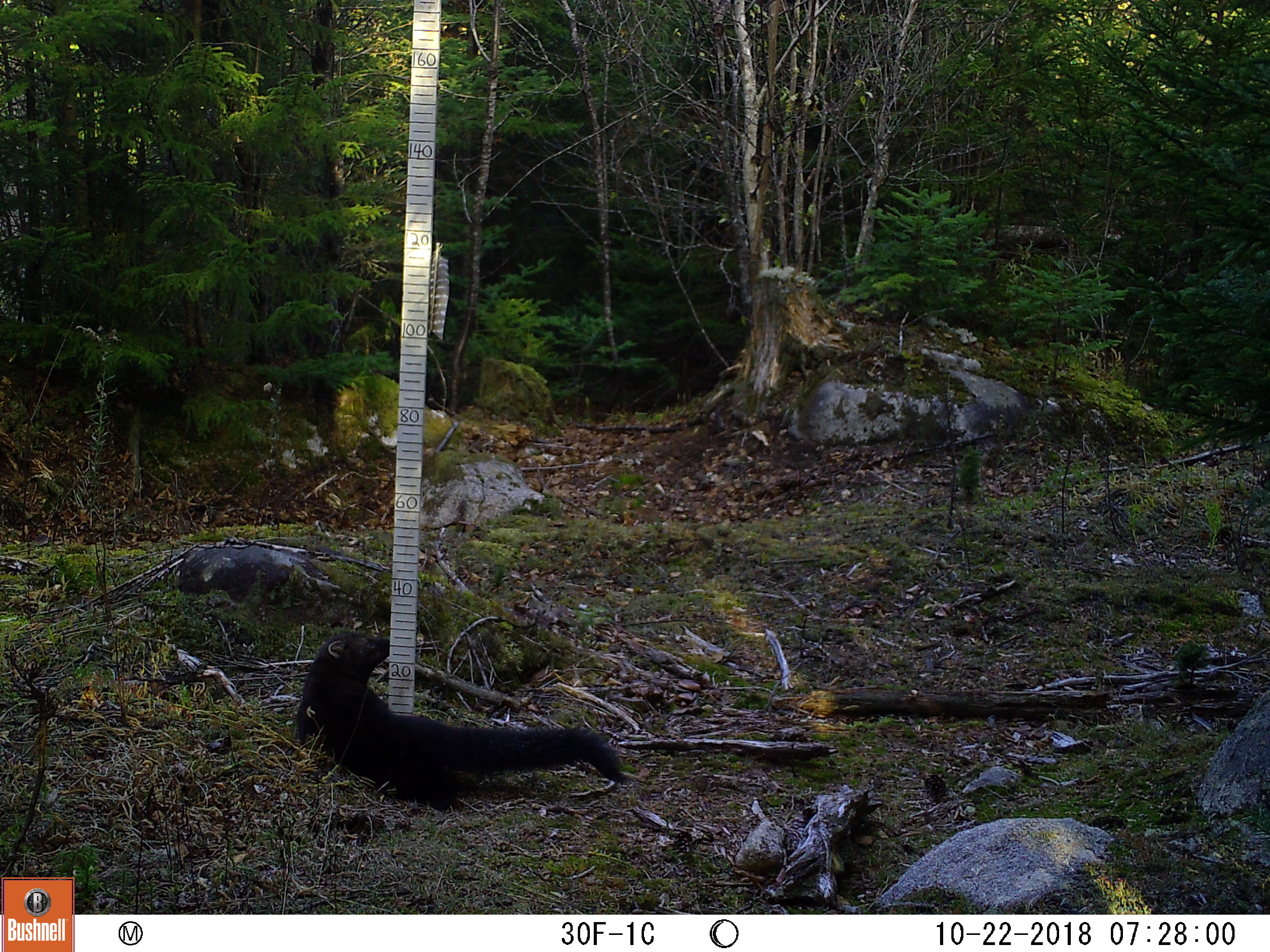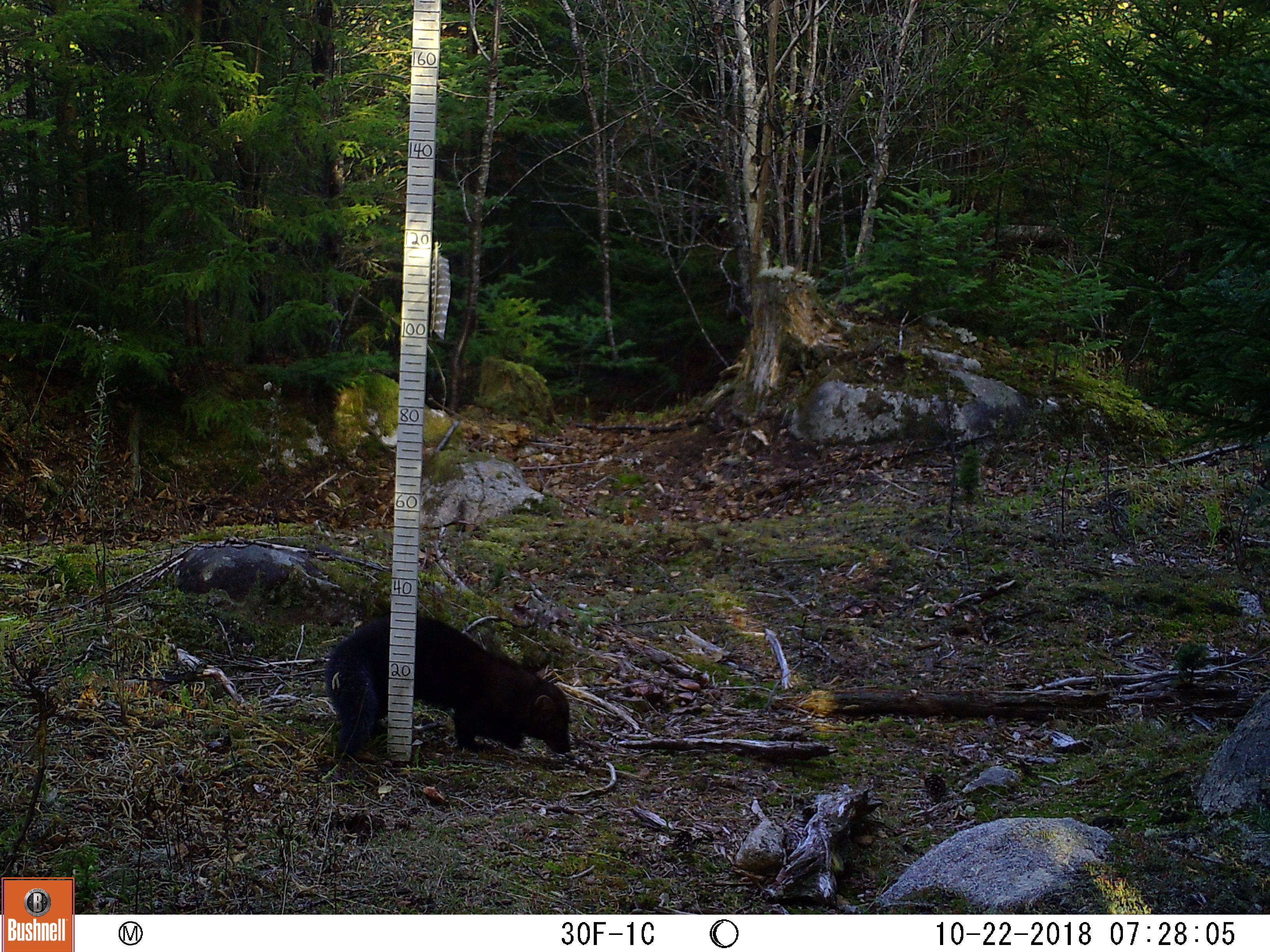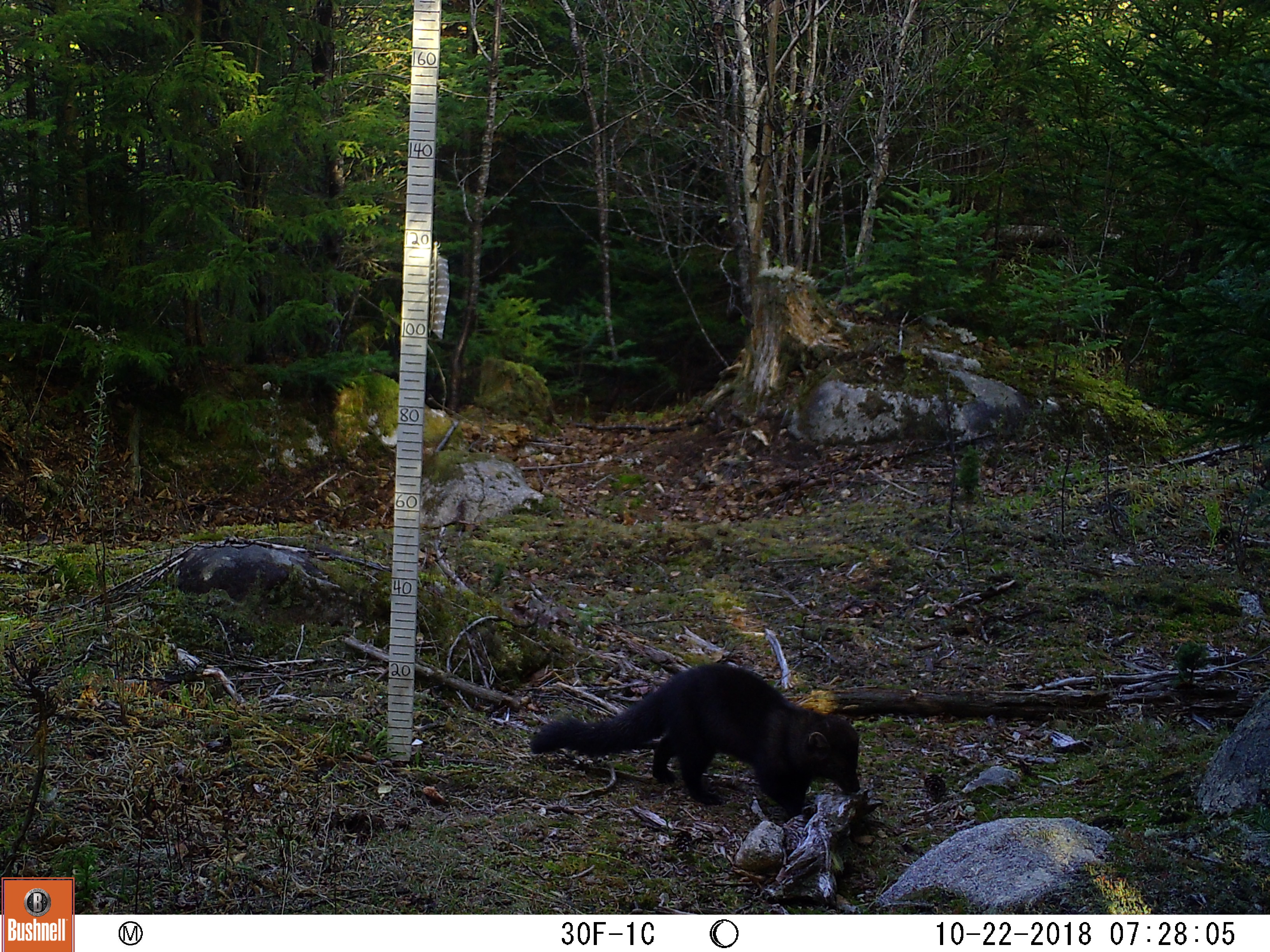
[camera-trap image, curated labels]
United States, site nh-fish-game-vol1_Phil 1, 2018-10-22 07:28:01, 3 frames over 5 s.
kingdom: Animalia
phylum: Chordata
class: Mammalia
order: Carnivora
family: Mustelidae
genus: Pekania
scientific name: Pekania pennanti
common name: fisher